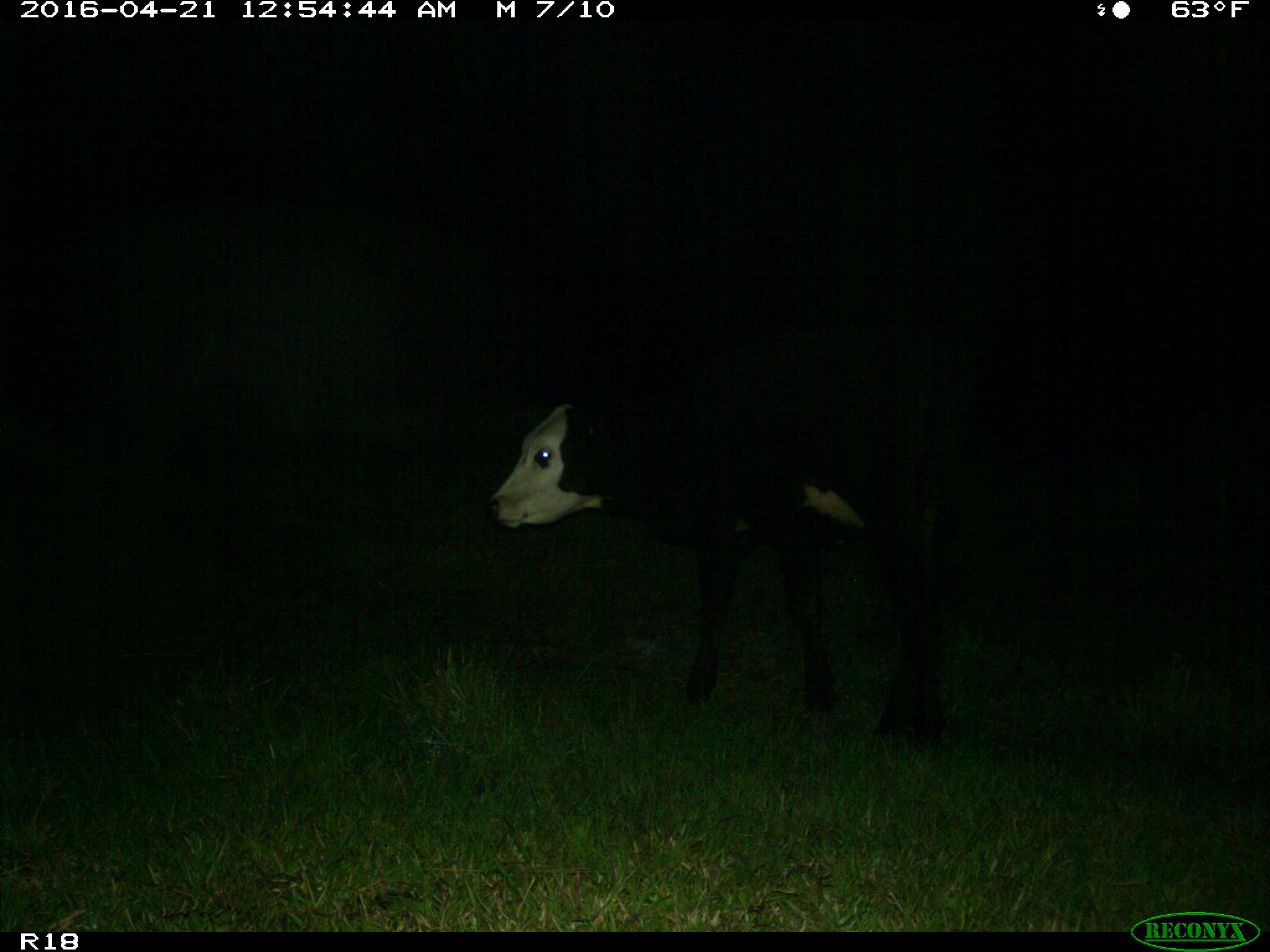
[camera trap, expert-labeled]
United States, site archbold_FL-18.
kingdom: Animalia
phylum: Chordata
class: Mammalia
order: Artiodactyla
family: Bovidae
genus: Bos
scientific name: Bos taurus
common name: domestic cow